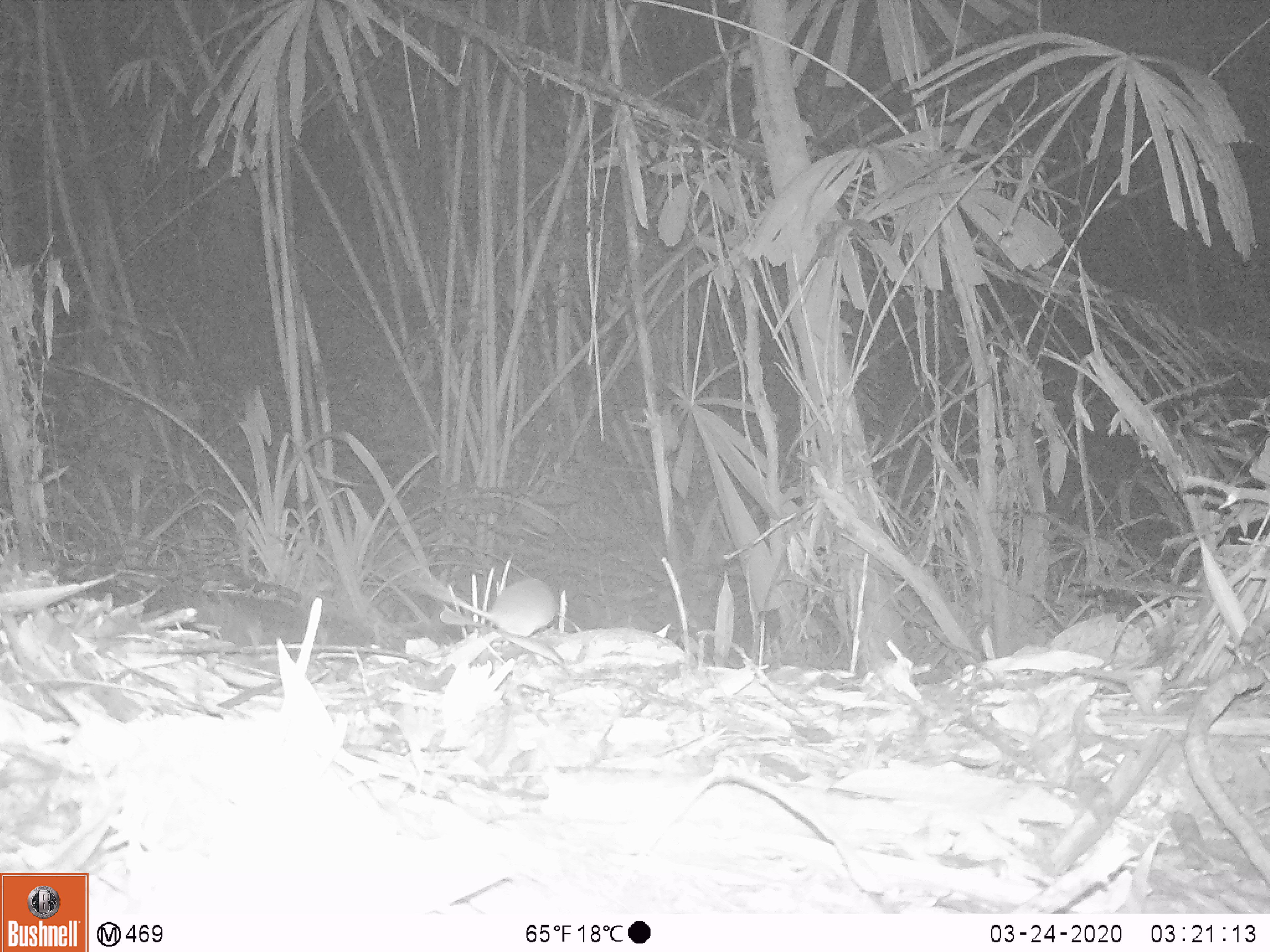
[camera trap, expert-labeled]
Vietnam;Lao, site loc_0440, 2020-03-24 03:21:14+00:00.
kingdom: Animalia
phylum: Chordata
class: Mammalia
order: Rodentia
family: Muridae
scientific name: Muridae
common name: old-world mice and rats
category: unidentified murid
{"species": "unidentified murid (old-world mice and rats) (Muridae)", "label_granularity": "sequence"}